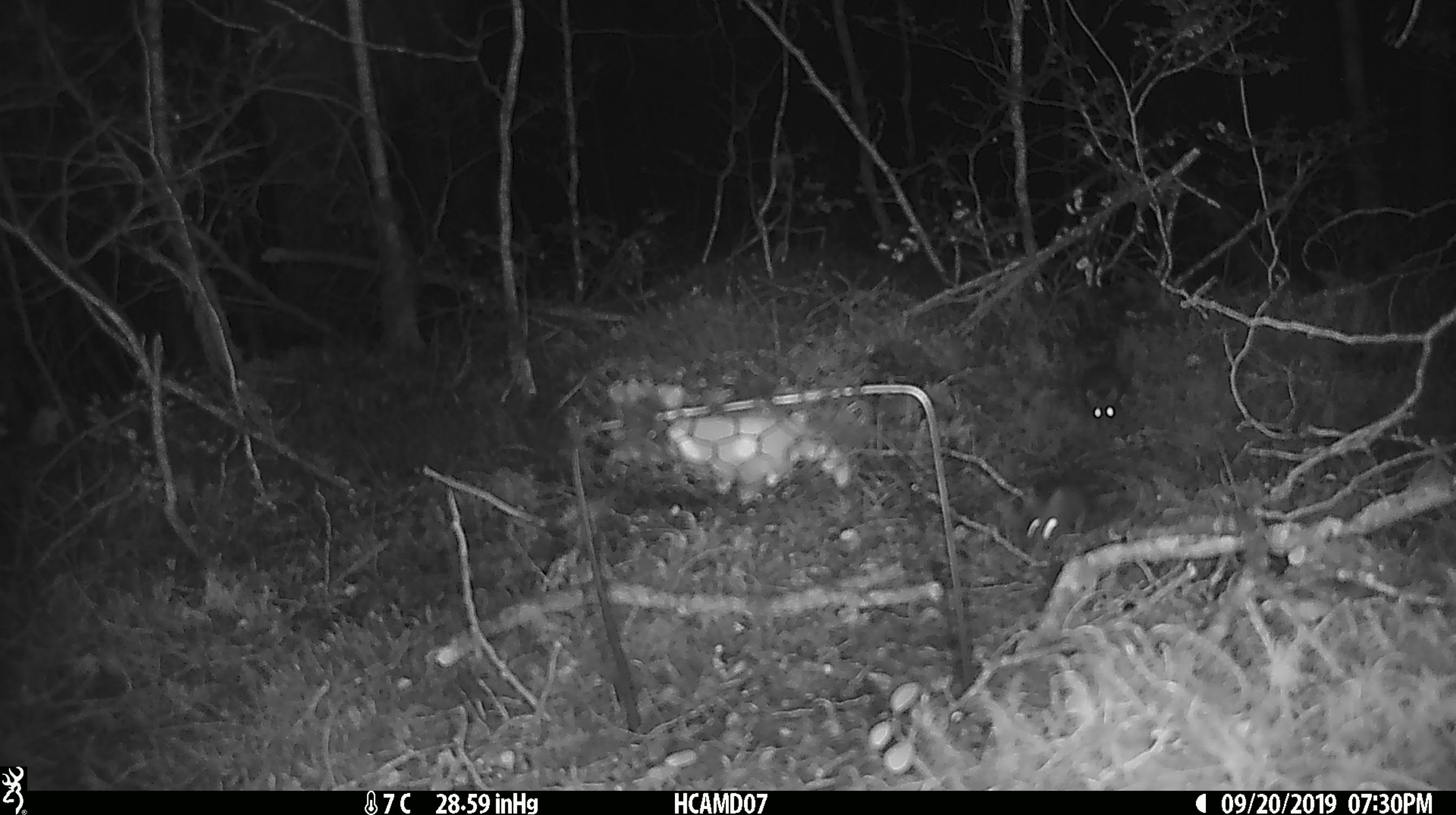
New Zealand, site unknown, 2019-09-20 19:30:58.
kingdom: Animalia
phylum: Chordata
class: Mammalia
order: Rodentia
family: Muridae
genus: Mus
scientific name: Mus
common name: mouse